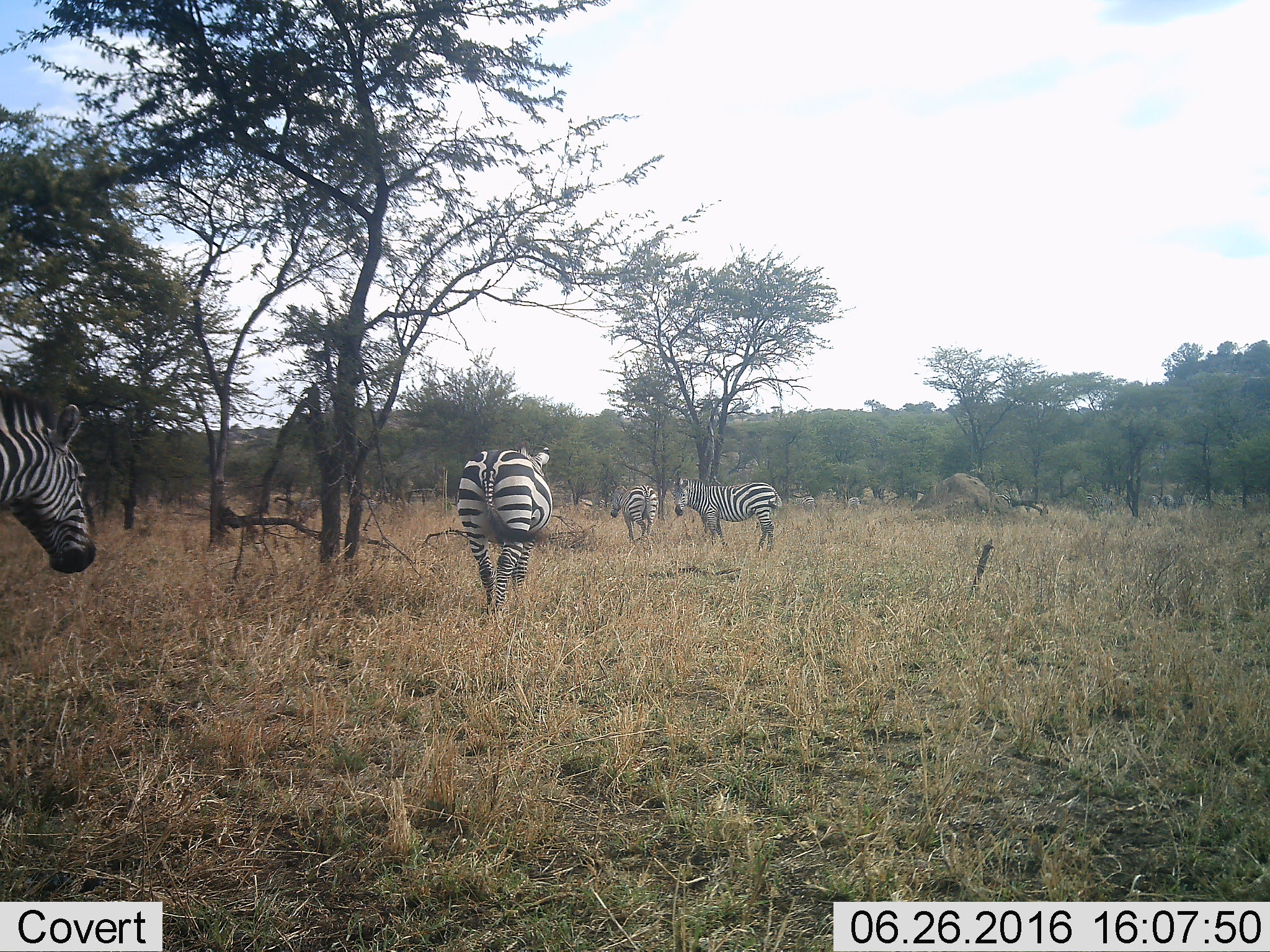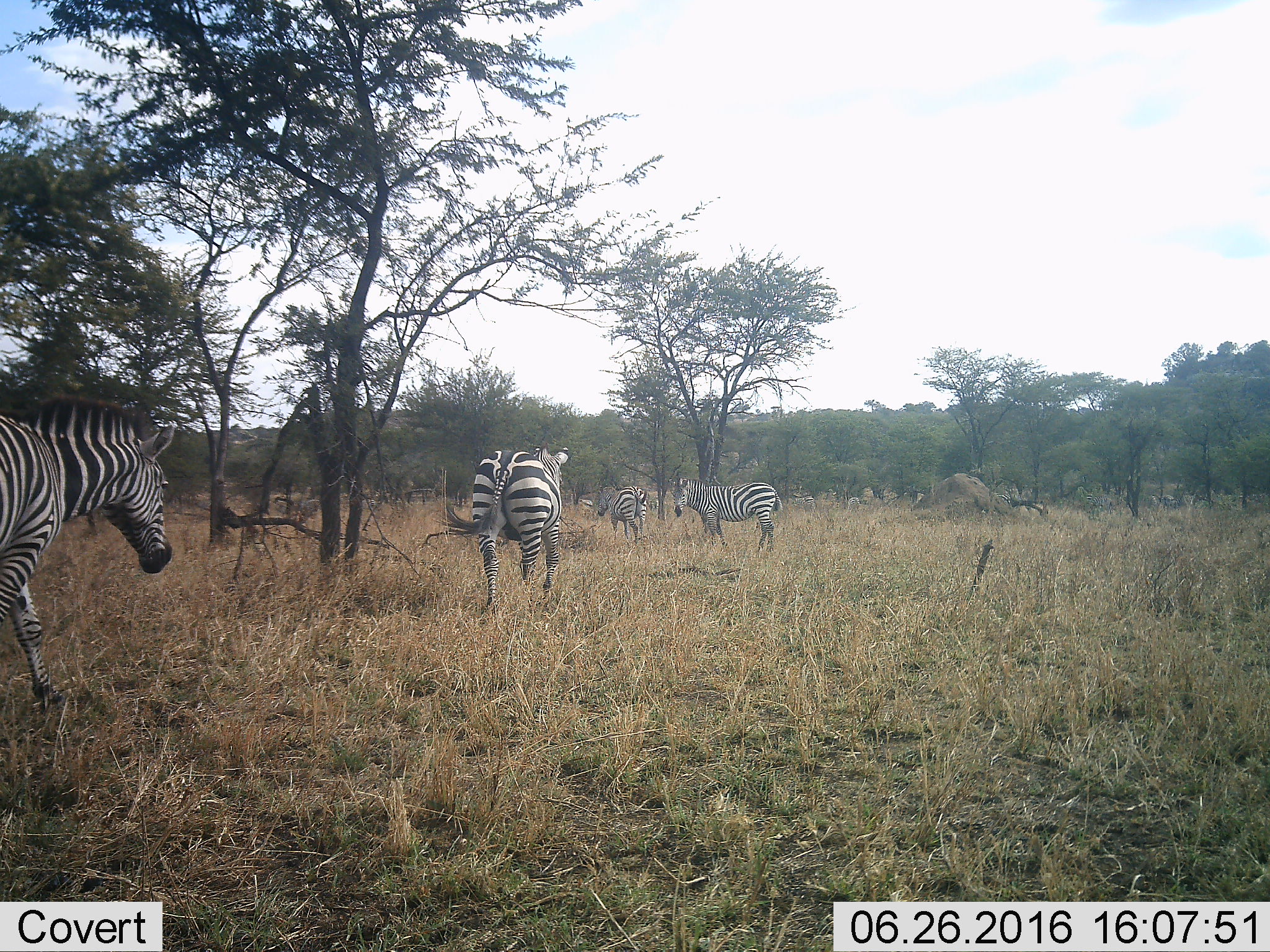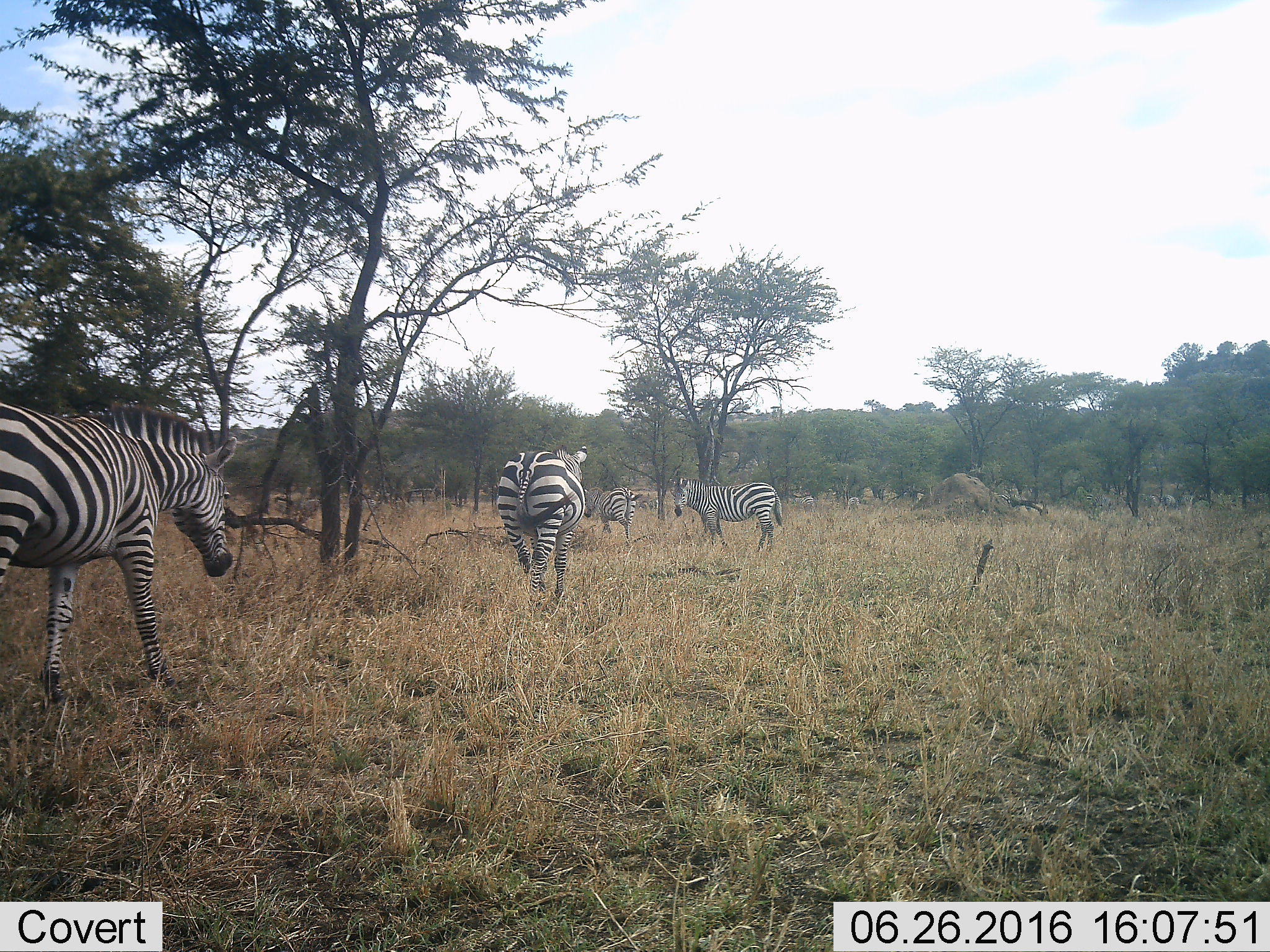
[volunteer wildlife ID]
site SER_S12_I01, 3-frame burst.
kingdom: Animalia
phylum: Chordata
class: Mammalia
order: Perissodactyla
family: Equidae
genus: Equus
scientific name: Equus quagga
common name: plains zebra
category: zebraplains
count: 11-50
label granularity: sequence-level